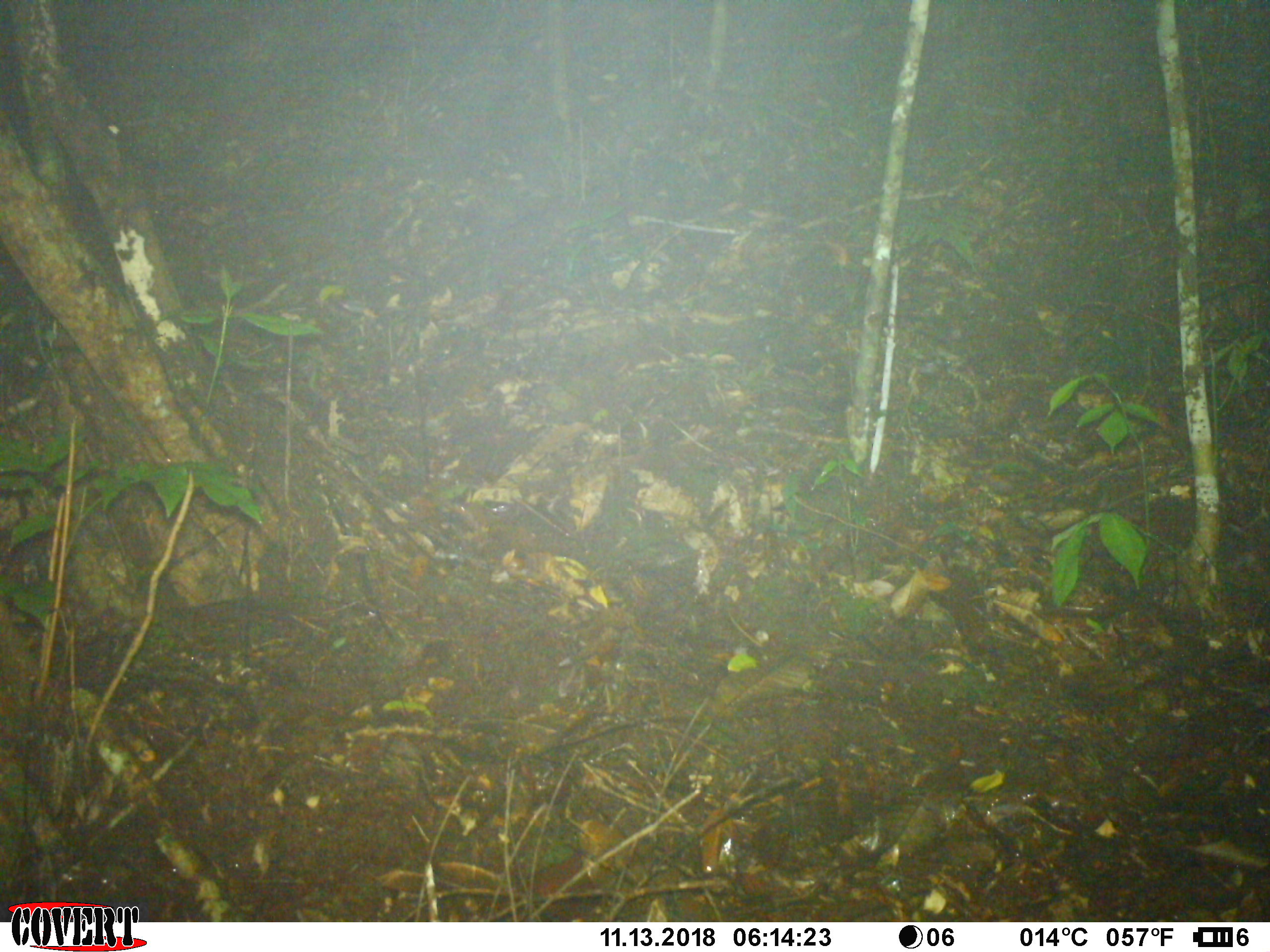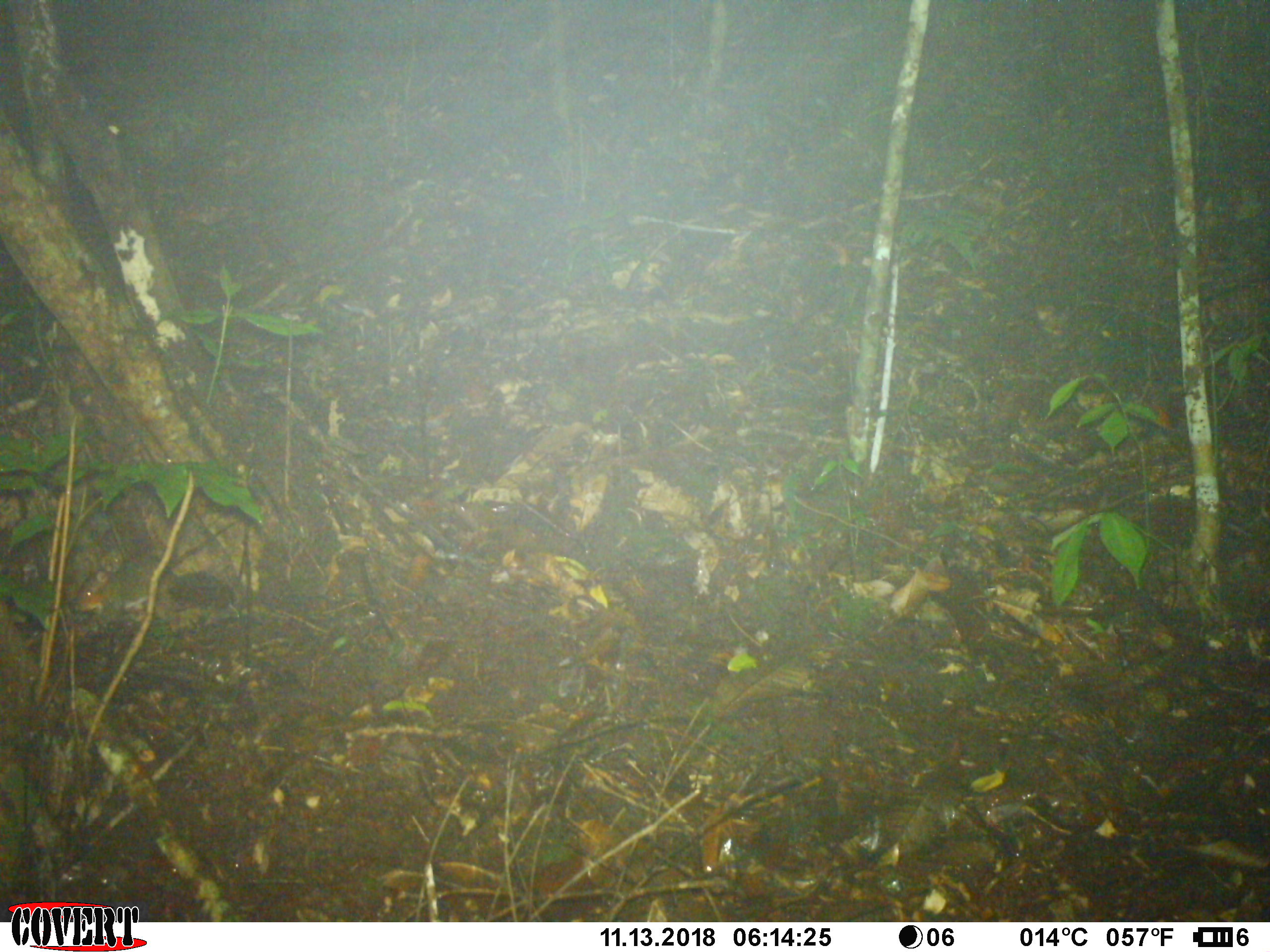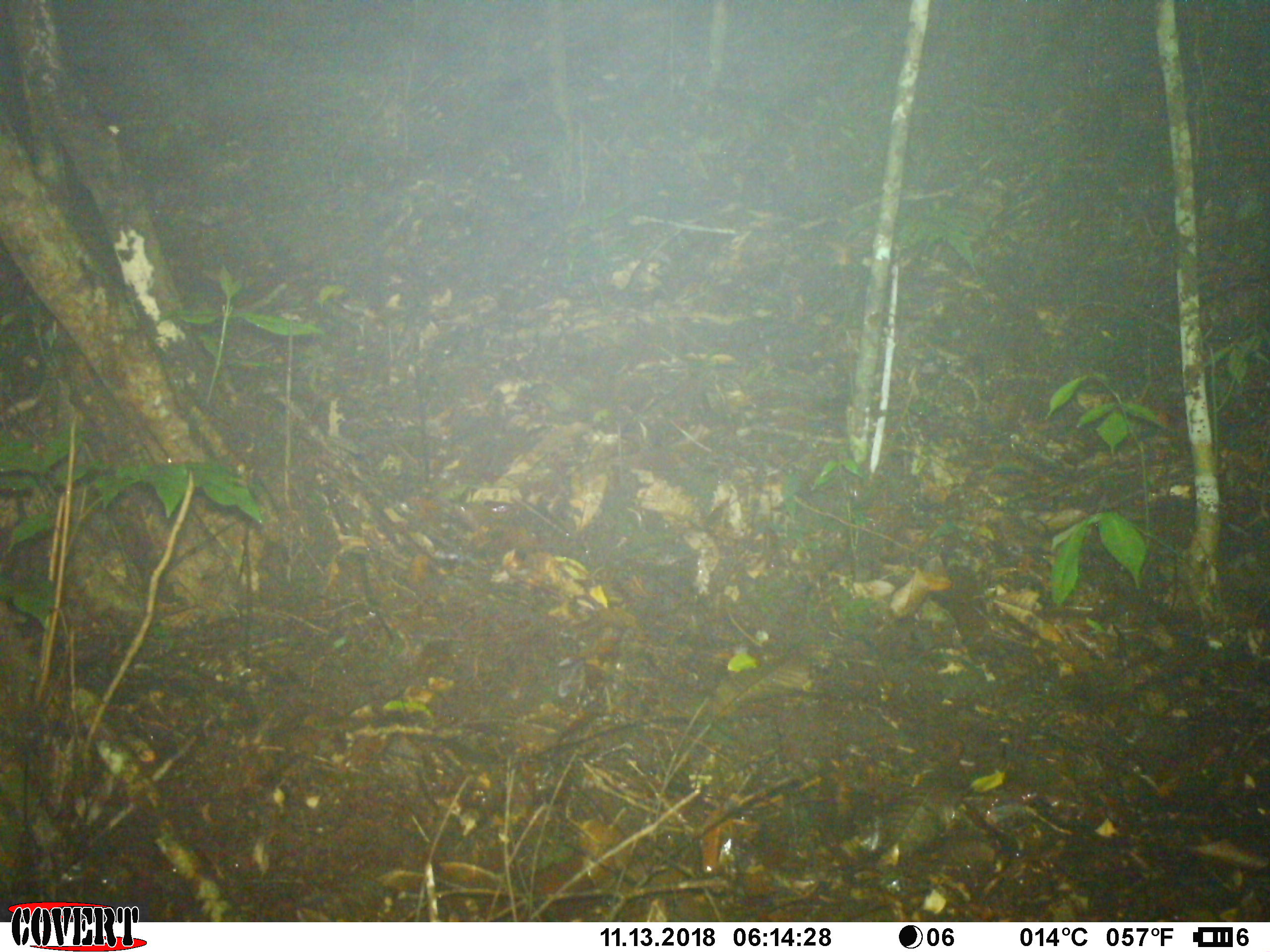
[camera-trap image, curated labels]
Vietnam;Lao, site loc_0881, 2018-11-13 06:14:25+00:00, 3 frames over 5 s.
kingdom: Animalia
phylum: Chordata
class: Mammalia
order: Rodentia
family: Sciuridae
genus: Dremomys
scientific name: Dremomys rufigenis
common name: red-cheeked squirrel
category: red cheeked squirrel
Red cheeked squirrel (red-cheeked squirrel) (Dremomys rufigenis). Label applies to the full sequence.